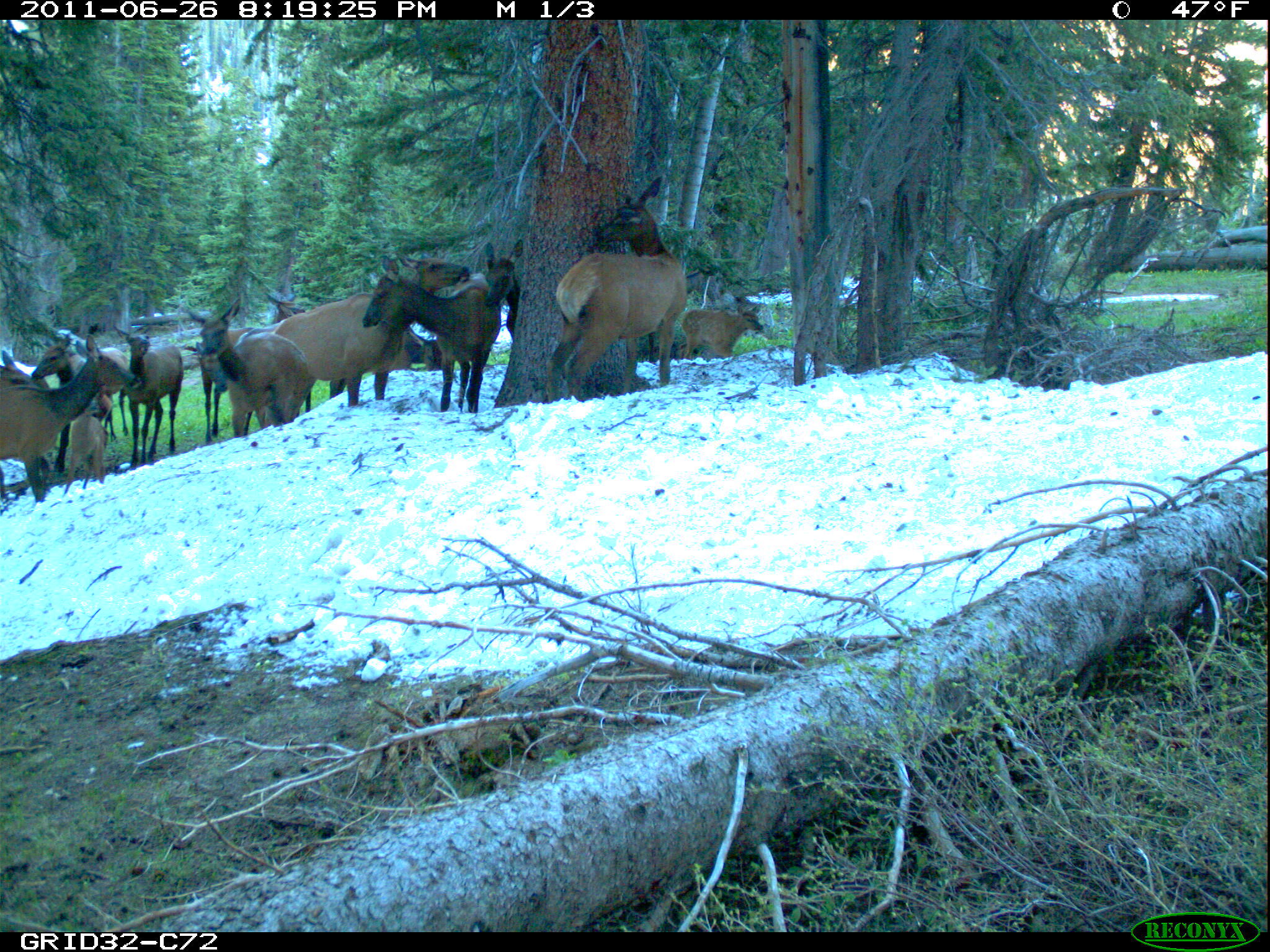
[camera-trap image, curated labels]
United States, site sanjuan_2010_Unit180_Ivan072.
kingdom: Animalia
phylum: Chordata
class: Mammalia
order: Artiodactyla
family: Cervidae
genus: Cervus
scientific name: Cervus elaphus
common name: red deer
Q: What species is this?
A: Cervus elaphus (red deer).